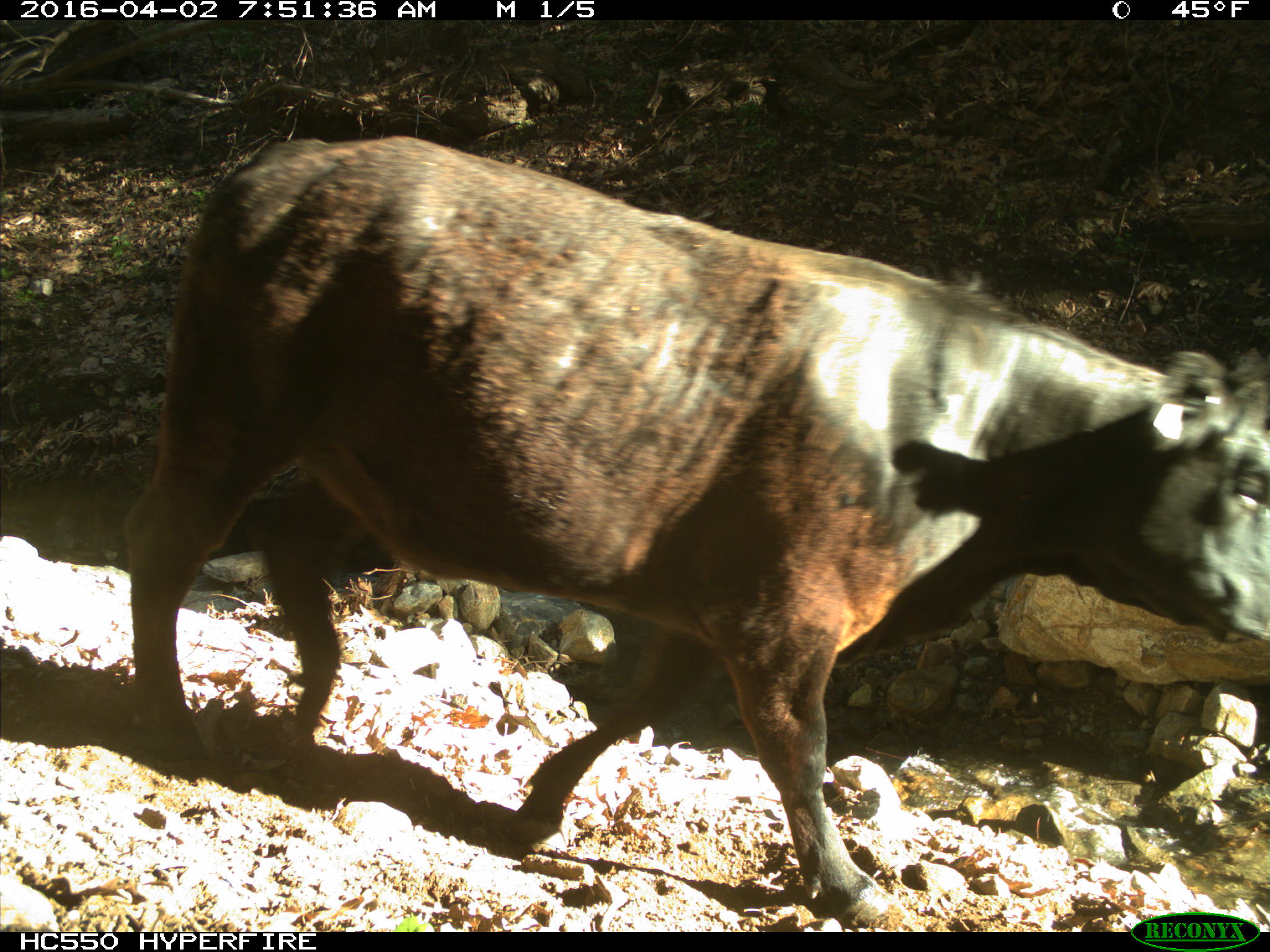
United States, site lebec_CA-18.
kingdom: Animalia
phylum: Chordata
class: Mammalia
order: Artiodactyla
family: Bovidae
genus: Bos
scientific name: Bos taurus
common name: domestic cow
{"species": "Bos taurus (domestic cow)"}